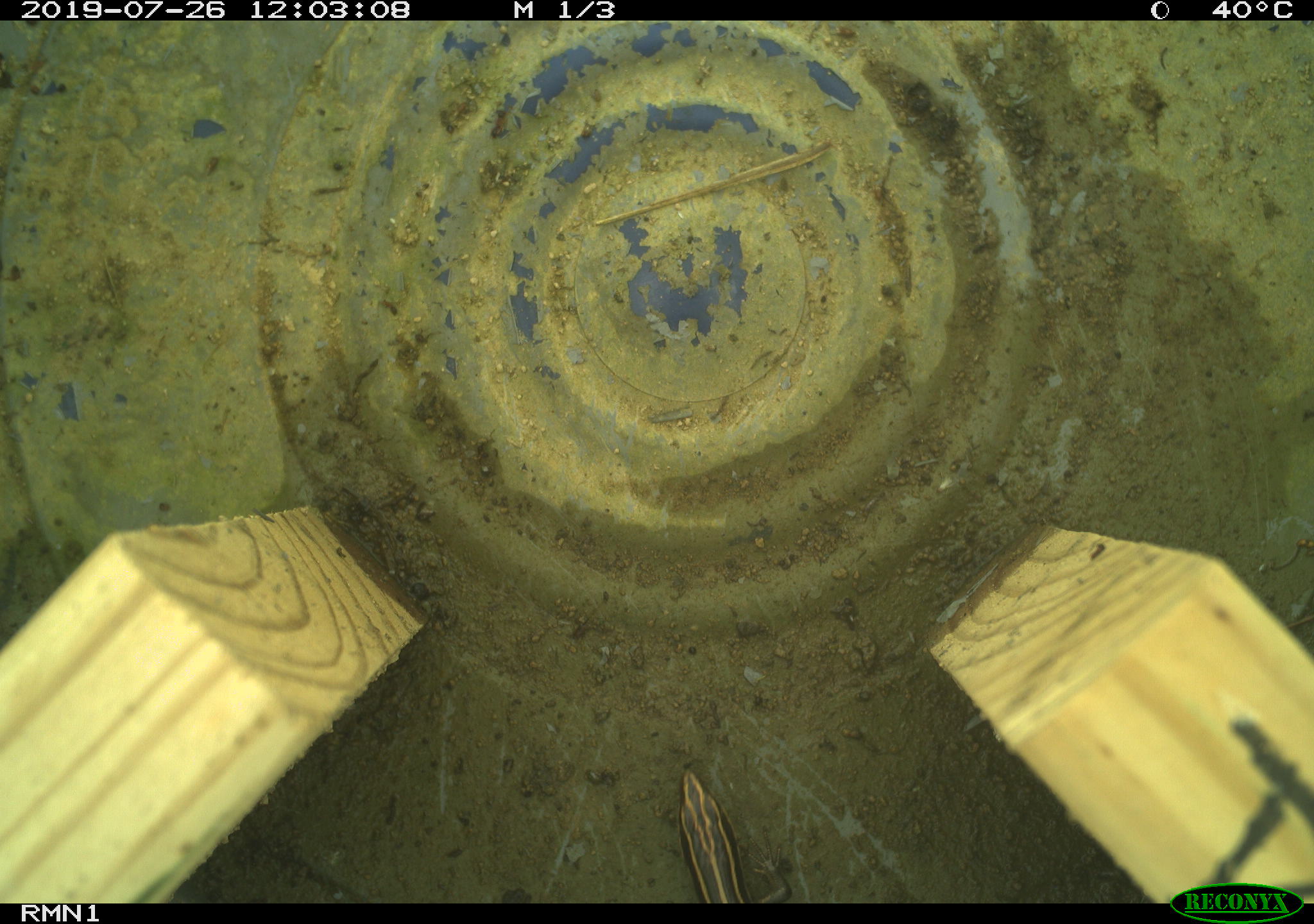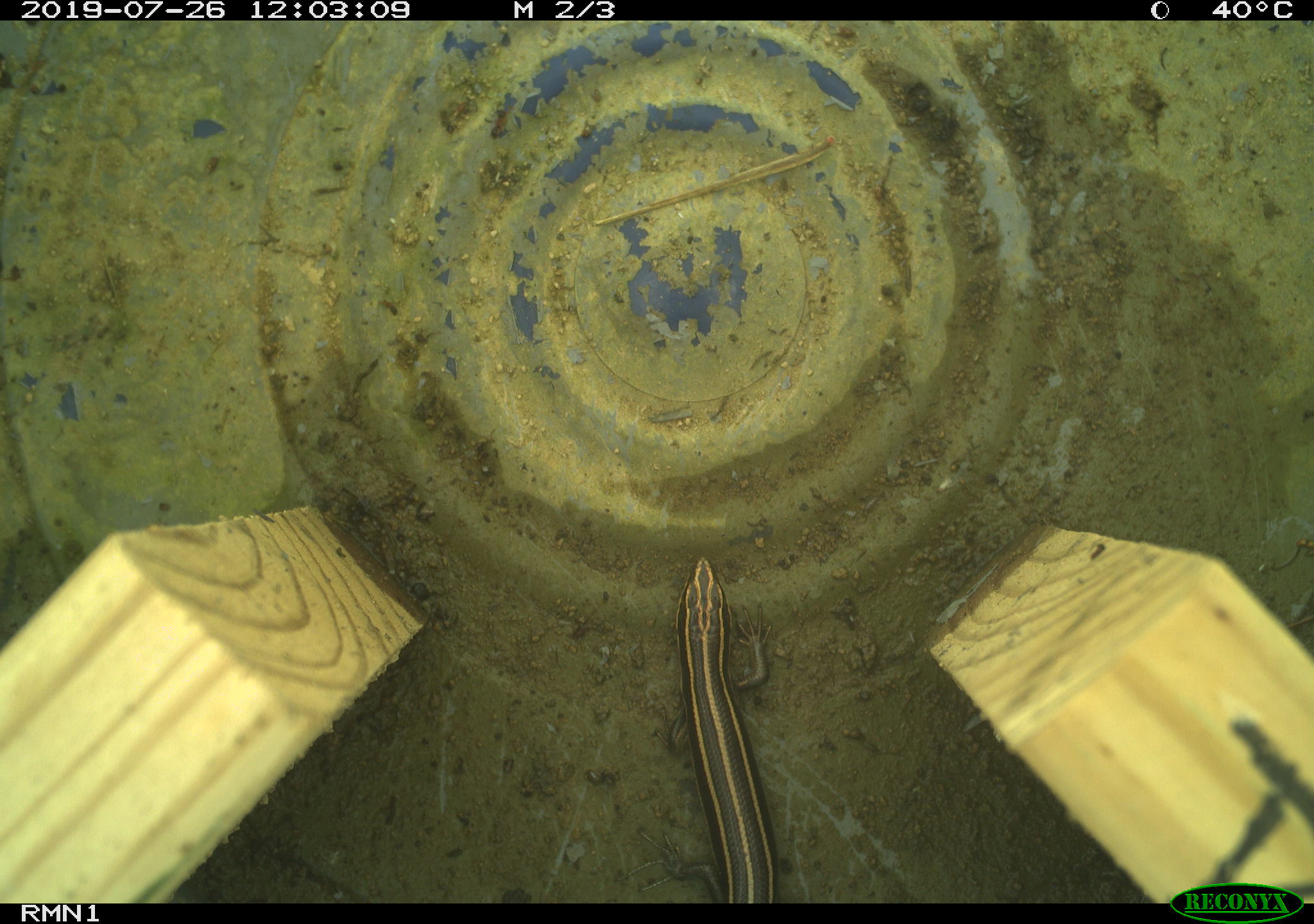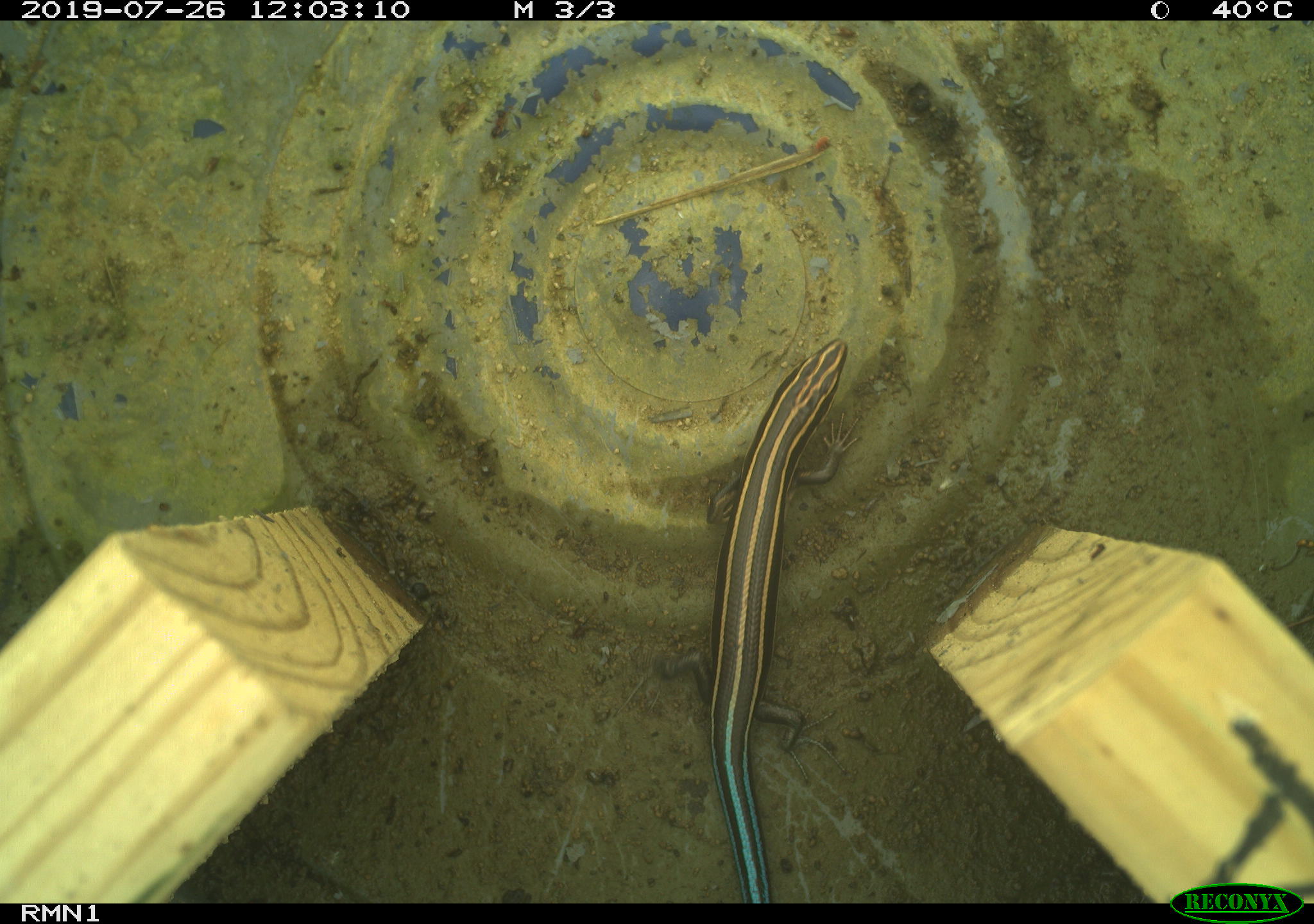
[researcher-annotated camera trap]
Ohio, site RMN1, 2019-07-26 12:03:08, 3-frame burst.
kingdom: Animalia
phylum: Chordata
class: Reptilia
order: Squamata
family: Scincidae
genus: Plestiodon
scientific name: Plestiodon fasciatus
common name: common five-lined skink